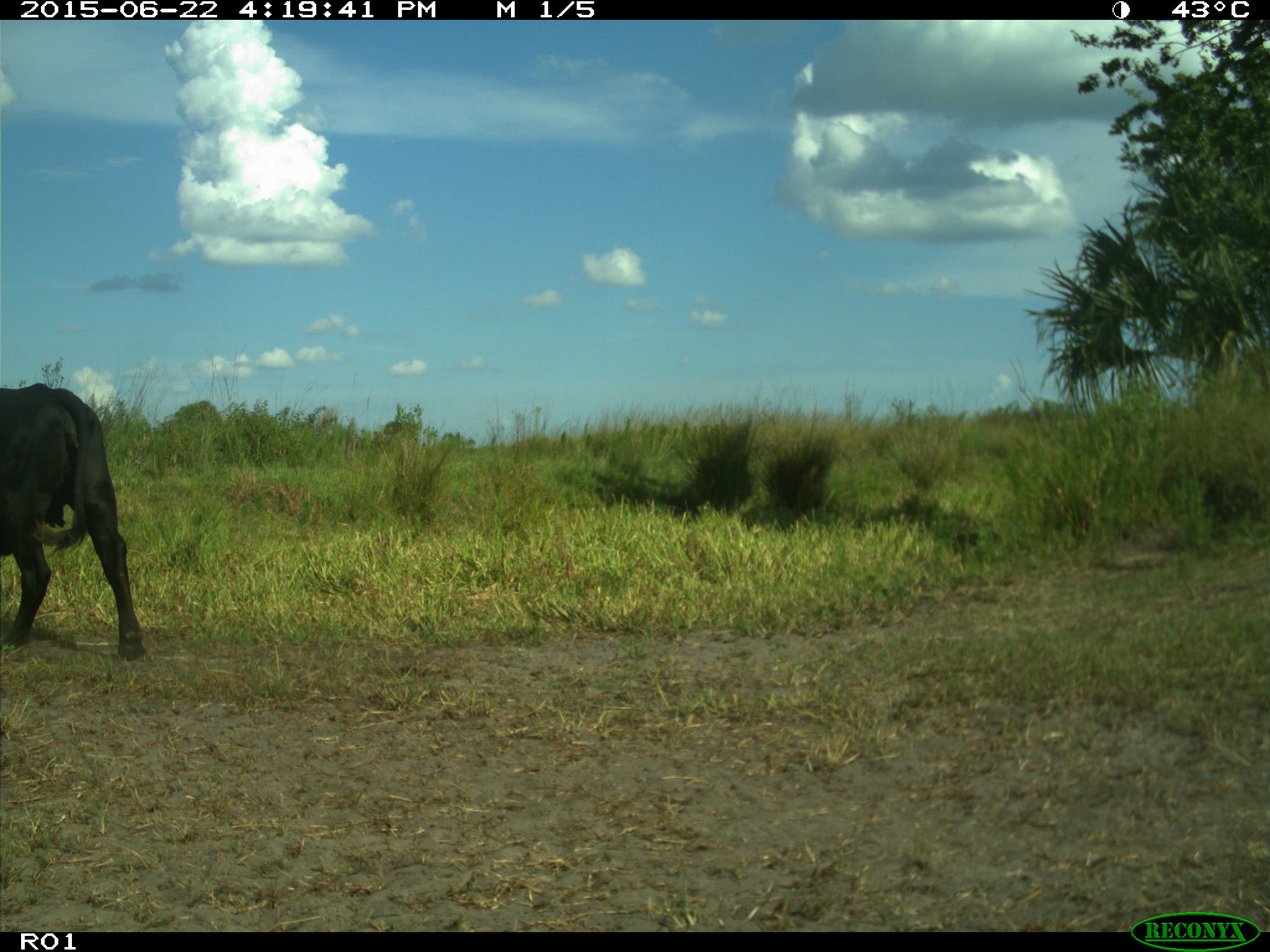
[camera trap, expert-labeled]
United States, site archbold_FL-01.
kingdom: Animalia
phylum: Chordata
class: Mammalia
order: Artiodactyla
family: Bovidae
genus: Bos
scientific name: Bos taurus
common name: domestic cow